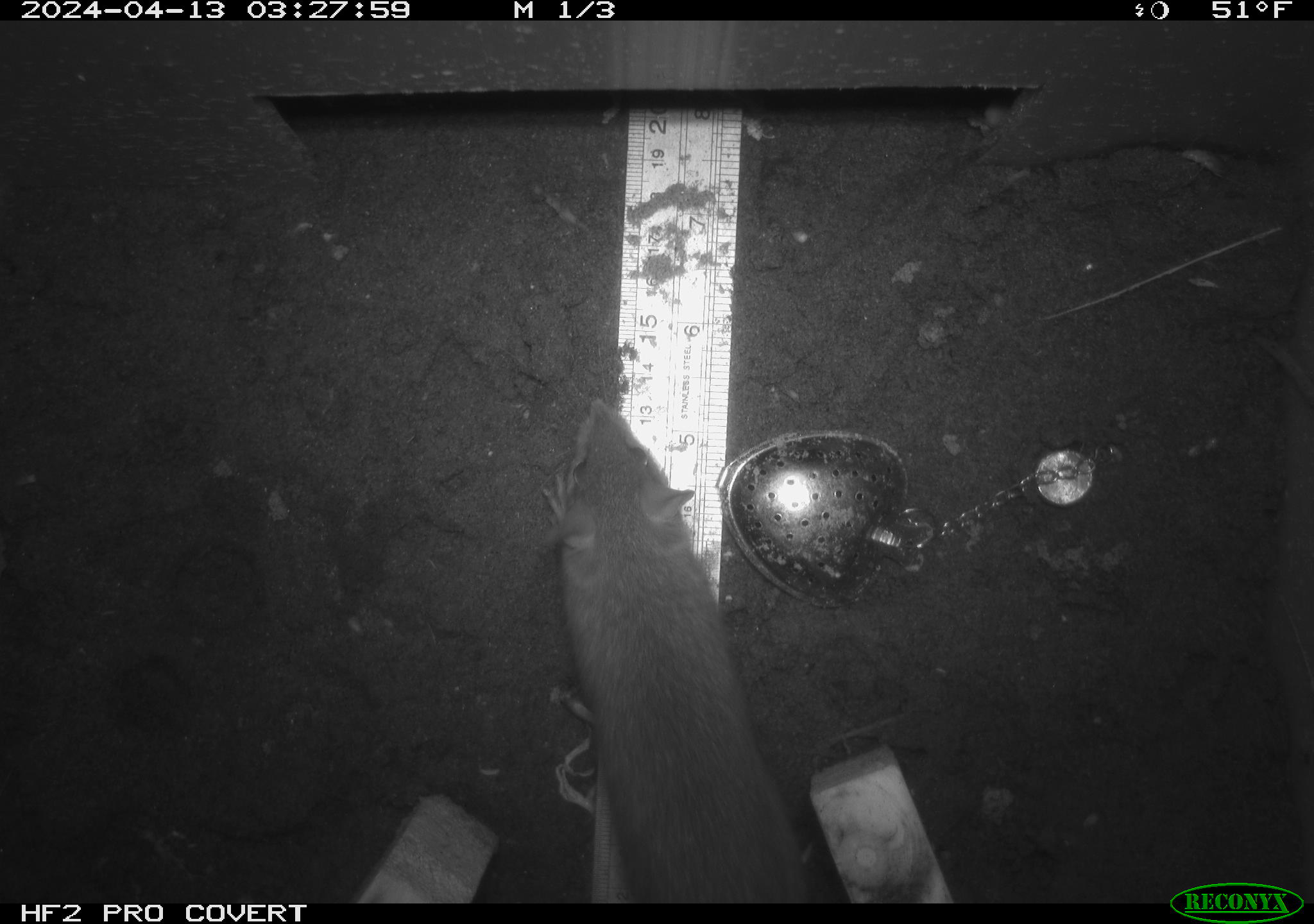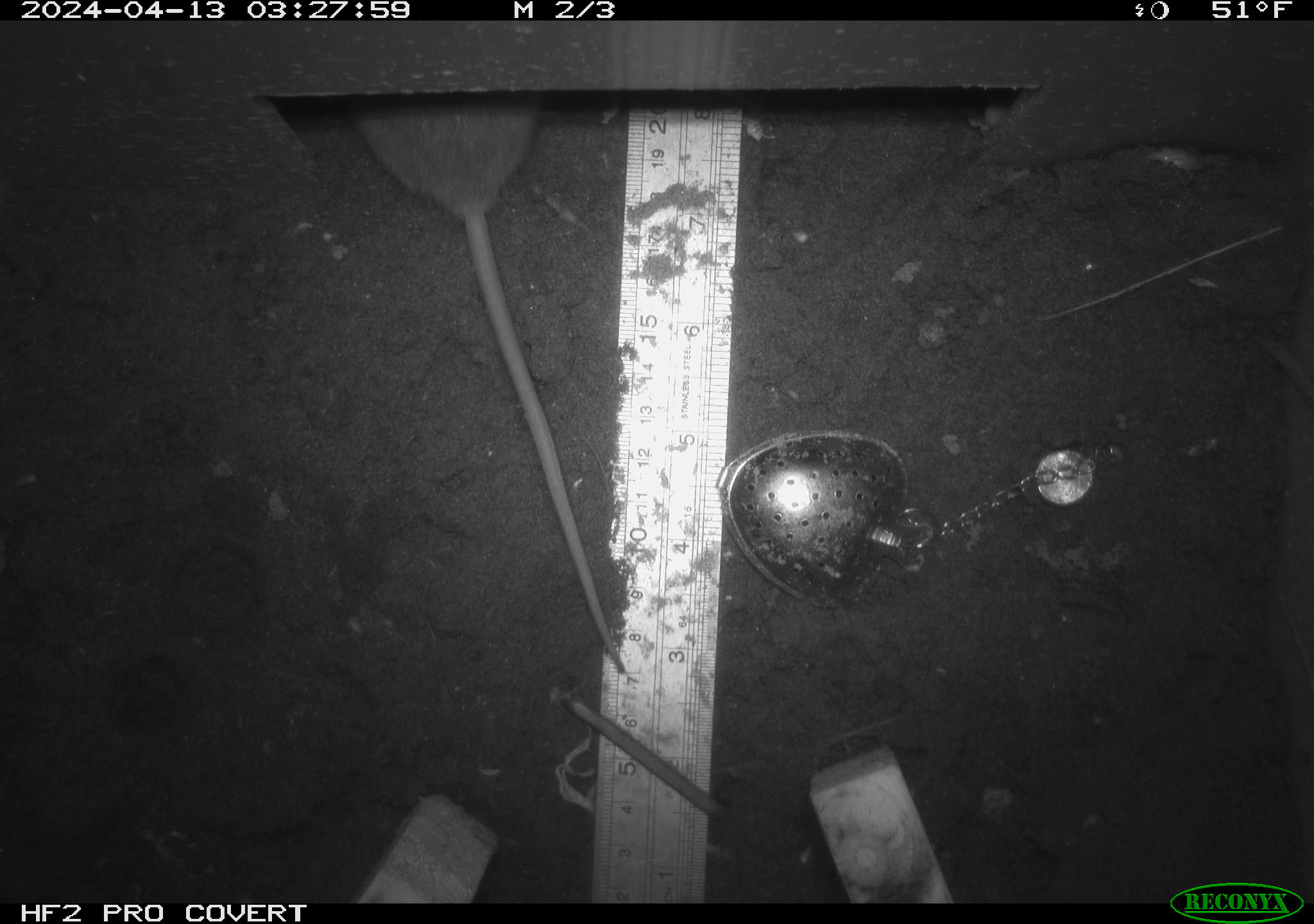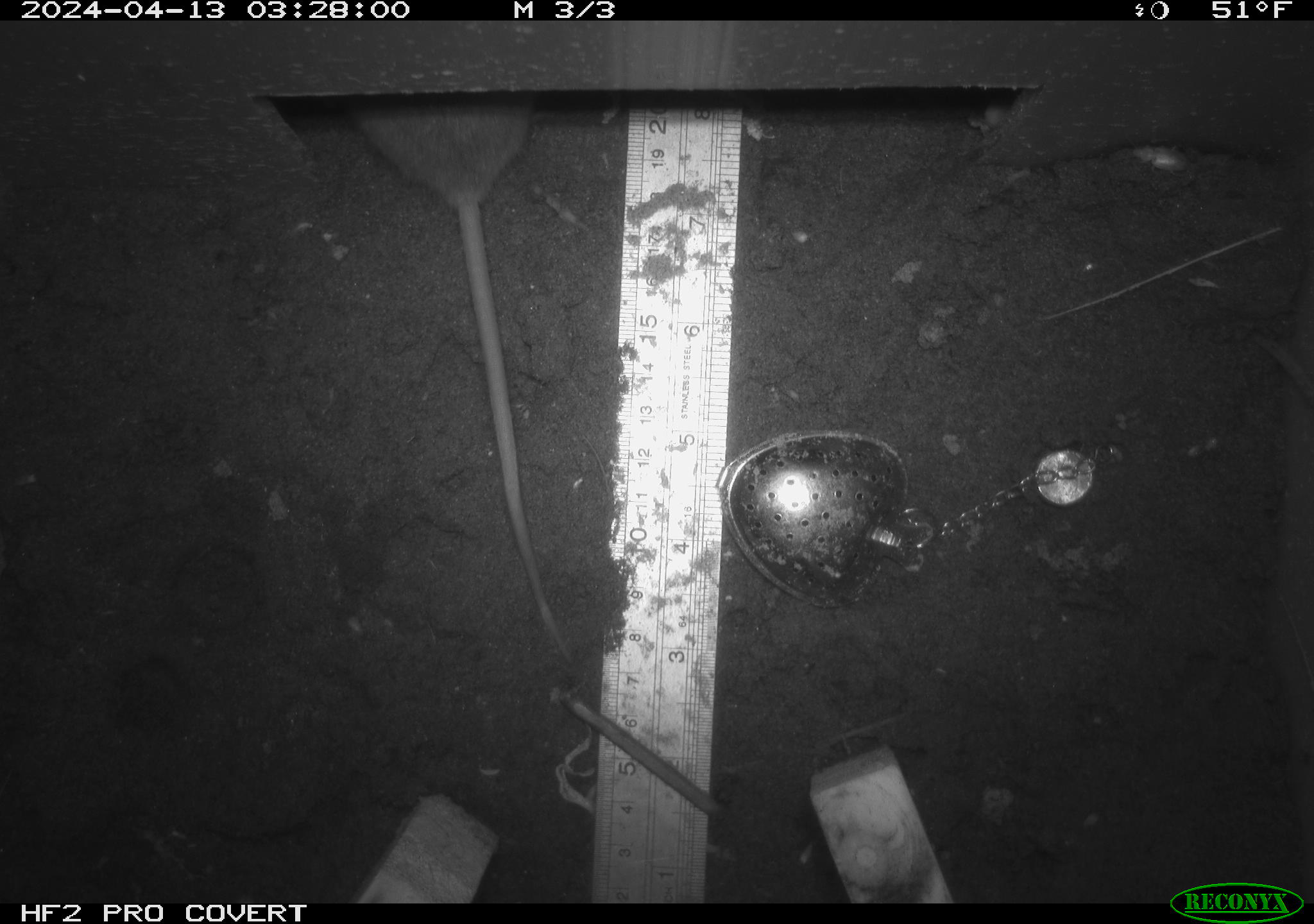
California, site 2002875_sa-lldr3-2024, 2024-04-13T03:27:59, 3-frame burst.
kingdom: Animalia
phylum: Chordata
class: Mammalia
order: Rodentia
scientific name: Rodentia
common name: rodent